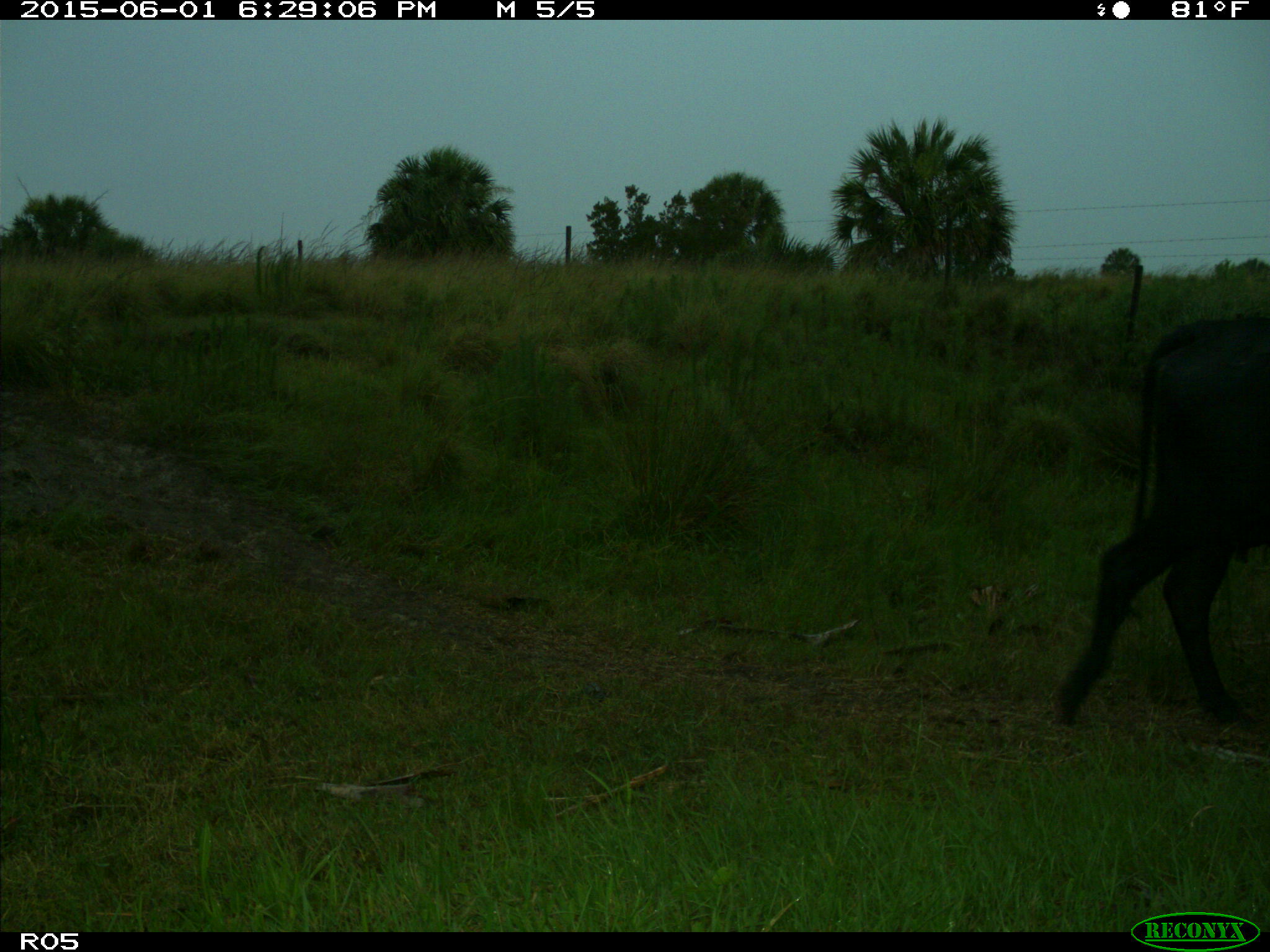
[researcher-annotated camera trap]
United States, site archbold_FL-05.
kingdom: Animalia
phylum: Chordata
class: Mammalia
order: Artiodactyla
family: Bovidae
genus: Bos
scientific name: Bos taurus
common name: domestic cow